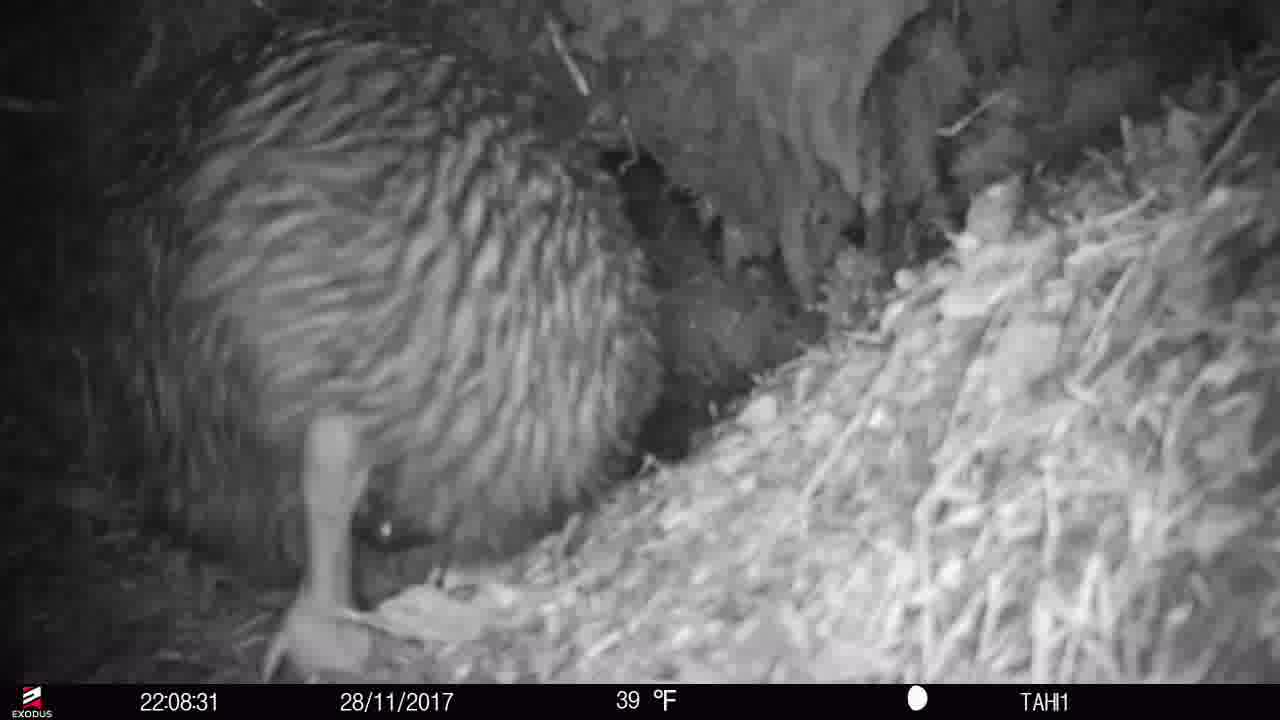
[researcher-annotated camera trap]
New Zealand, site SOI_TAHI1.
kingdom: Animalia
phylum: Chordata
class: Aves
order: Apterygiformes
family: Apterygidae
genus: Apteryx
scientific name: Apteryx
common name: kiwi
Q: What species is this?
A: Kiwi (Apteryx).